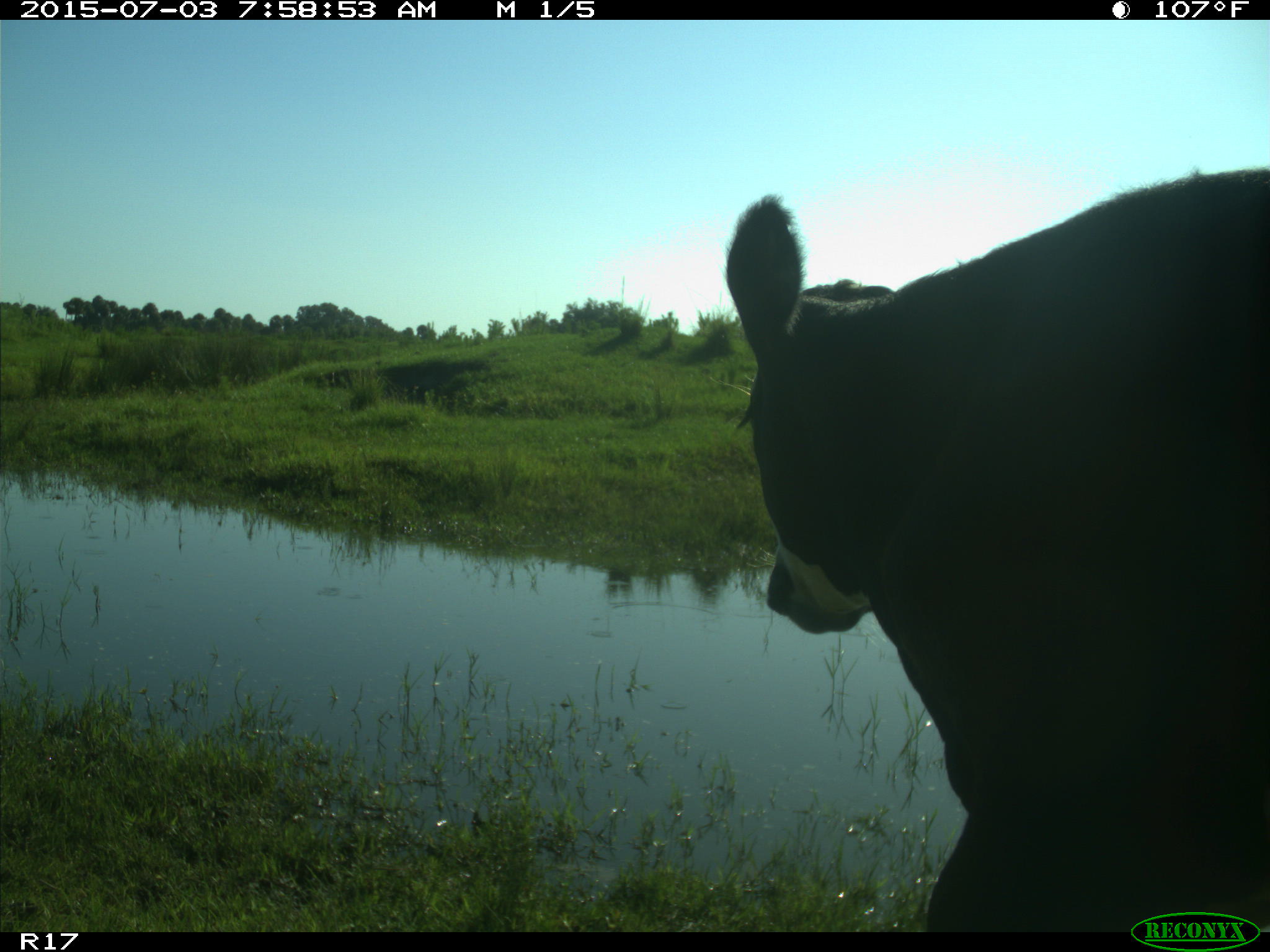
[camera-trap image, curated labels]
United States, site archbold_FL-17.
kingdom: Animalia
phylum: Chordata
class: Mammalia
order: Artiodactyla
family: Bovidae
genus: Bos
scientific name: Bos taurus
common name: domestic cow